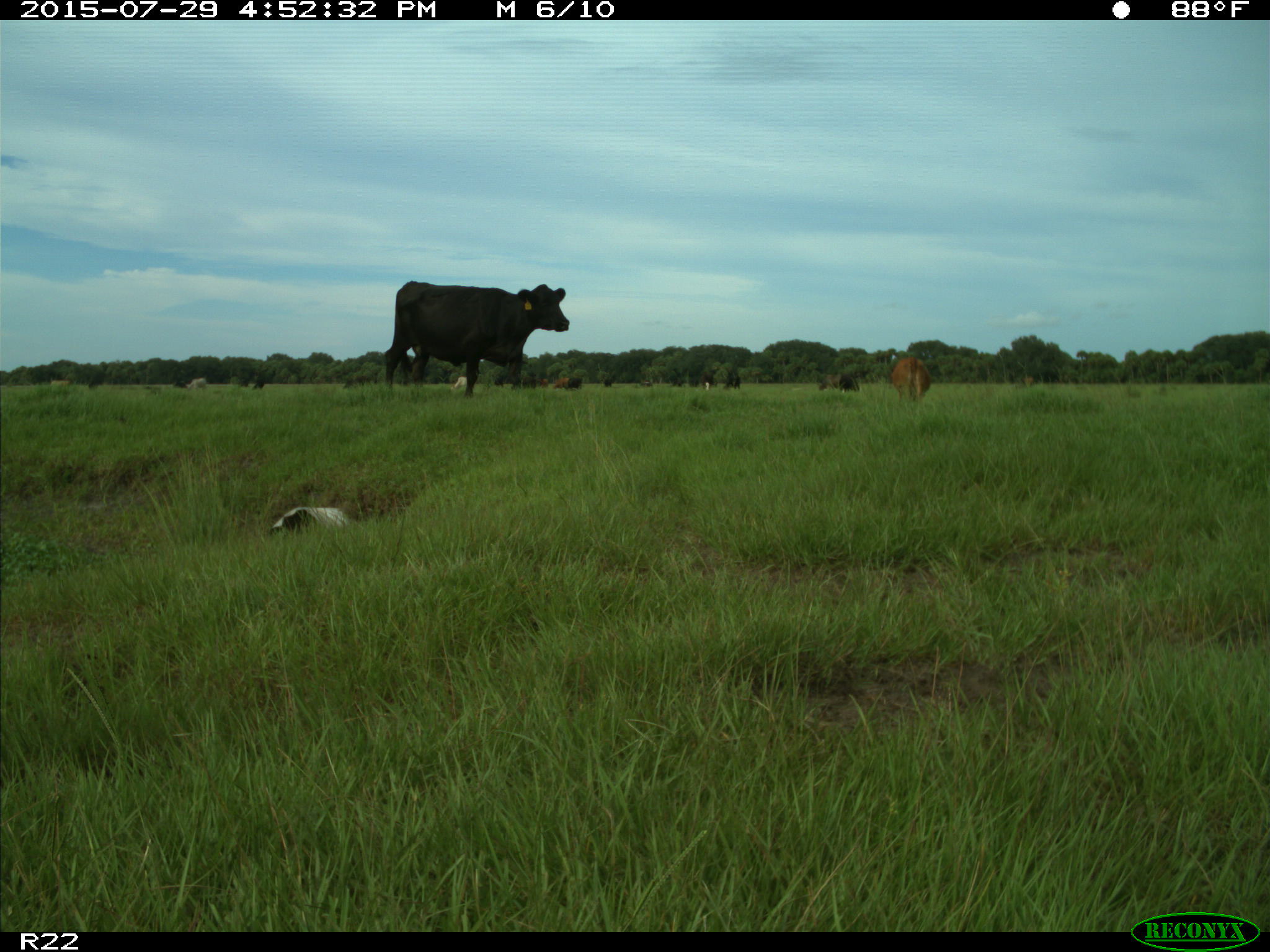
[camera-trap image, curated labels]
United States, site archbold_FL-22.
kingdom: Animalia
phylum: Chordata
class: Mammalia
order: Artiodactyla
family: Bovidae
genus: Bos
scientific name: Bos taurus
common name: domestic cow